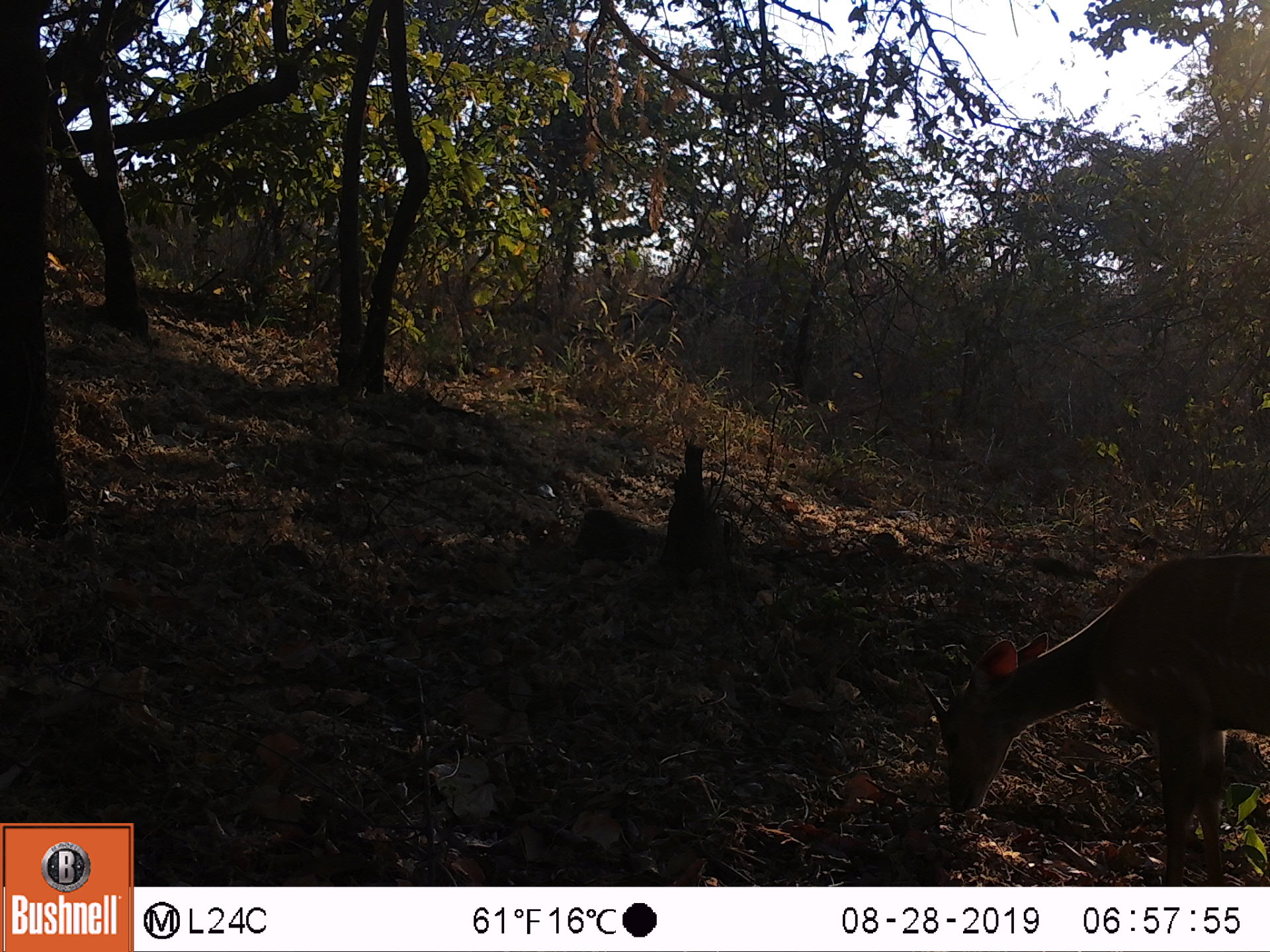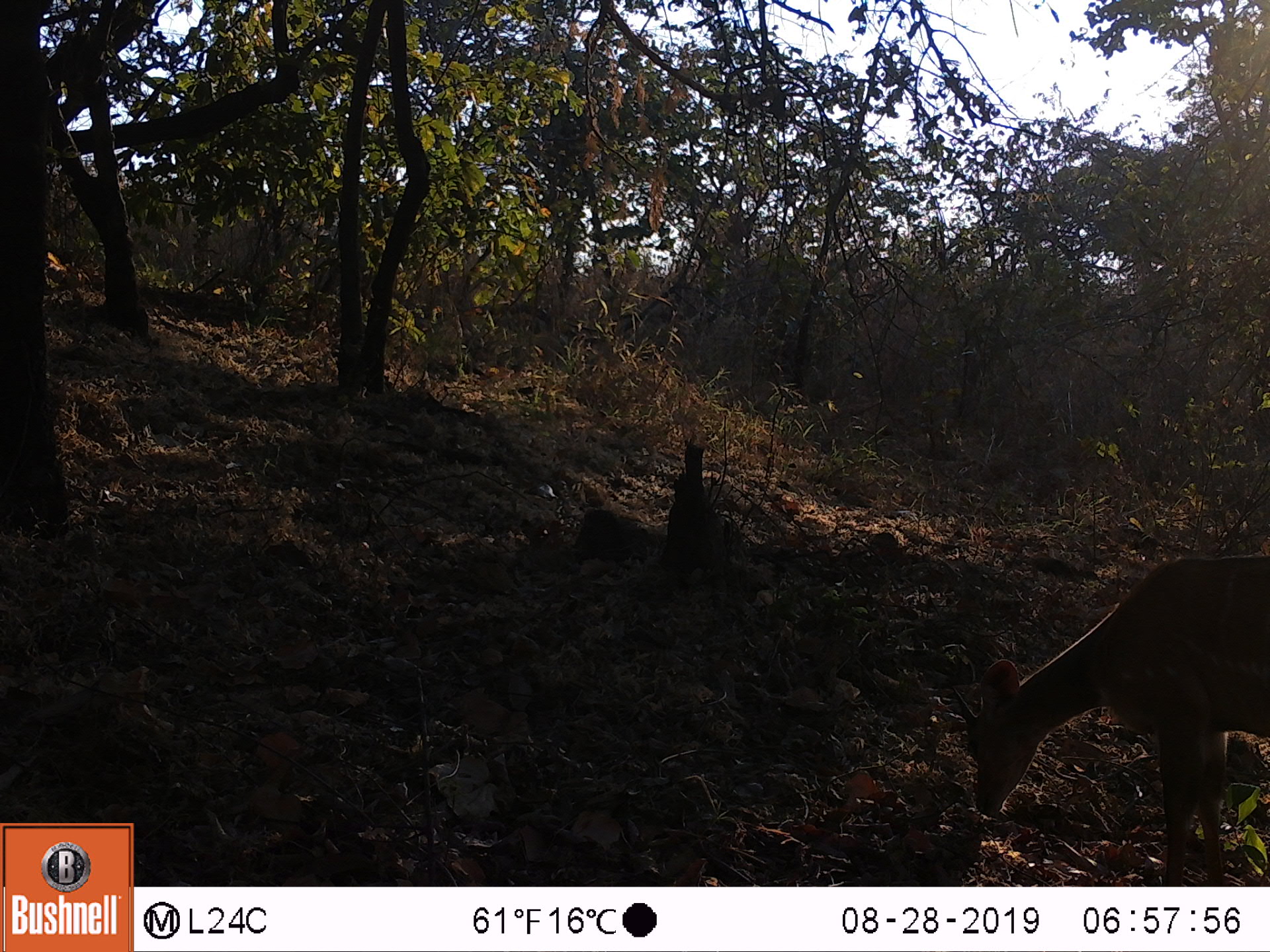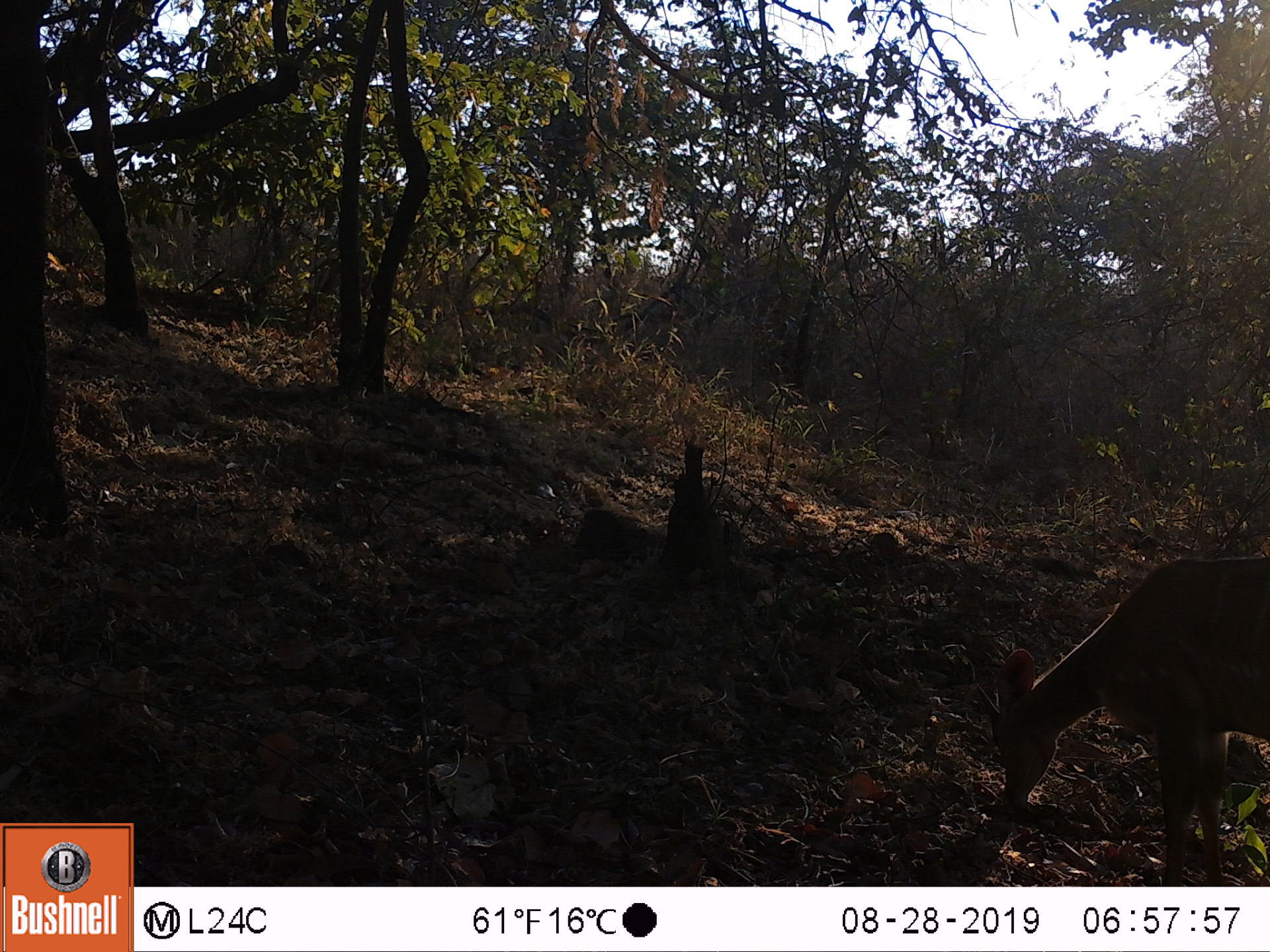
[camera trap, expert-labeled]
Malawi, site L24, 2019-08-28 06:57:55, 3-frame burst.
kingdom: Animalia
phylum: Chordata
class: Mammalia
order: Artiodactyla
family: Bovidae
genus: Tragelaphus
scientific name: Tragelaphus sylvaticus sylvaticus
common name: cape bushbuck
Cape bushbuck (Tragelaphus sylvaticus sylvaticus), count 1.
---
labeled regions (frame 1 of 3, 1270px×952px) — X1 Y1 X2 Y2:
cape bushbuck: 911 547 1267 874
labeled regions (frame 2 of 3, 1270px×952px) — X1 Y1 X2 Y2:
cape bushbuck: 937 545 1262 872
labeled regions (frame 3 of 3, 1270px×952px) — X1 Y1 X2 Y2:
cape bushbuck: 973 546 1263 873